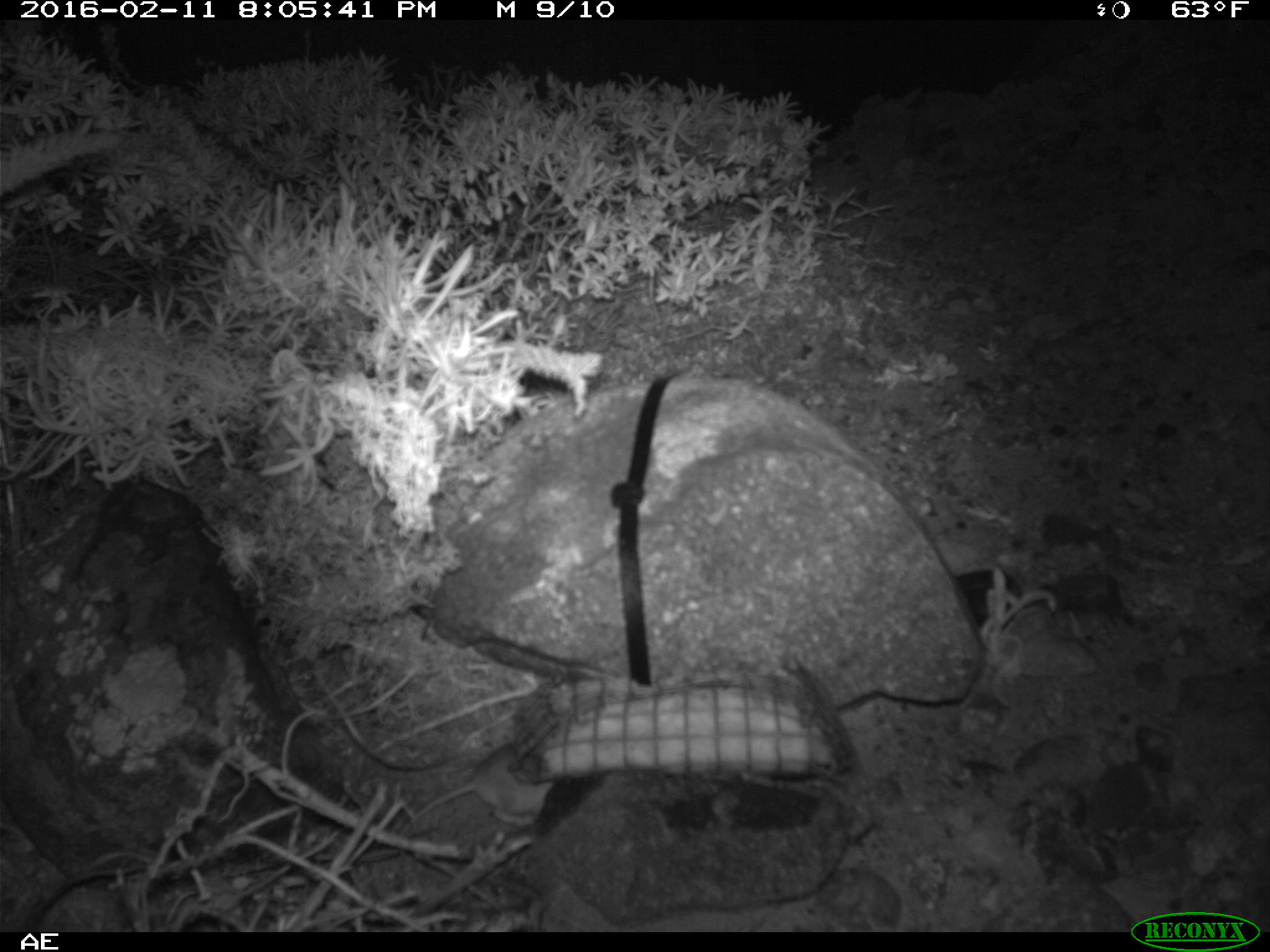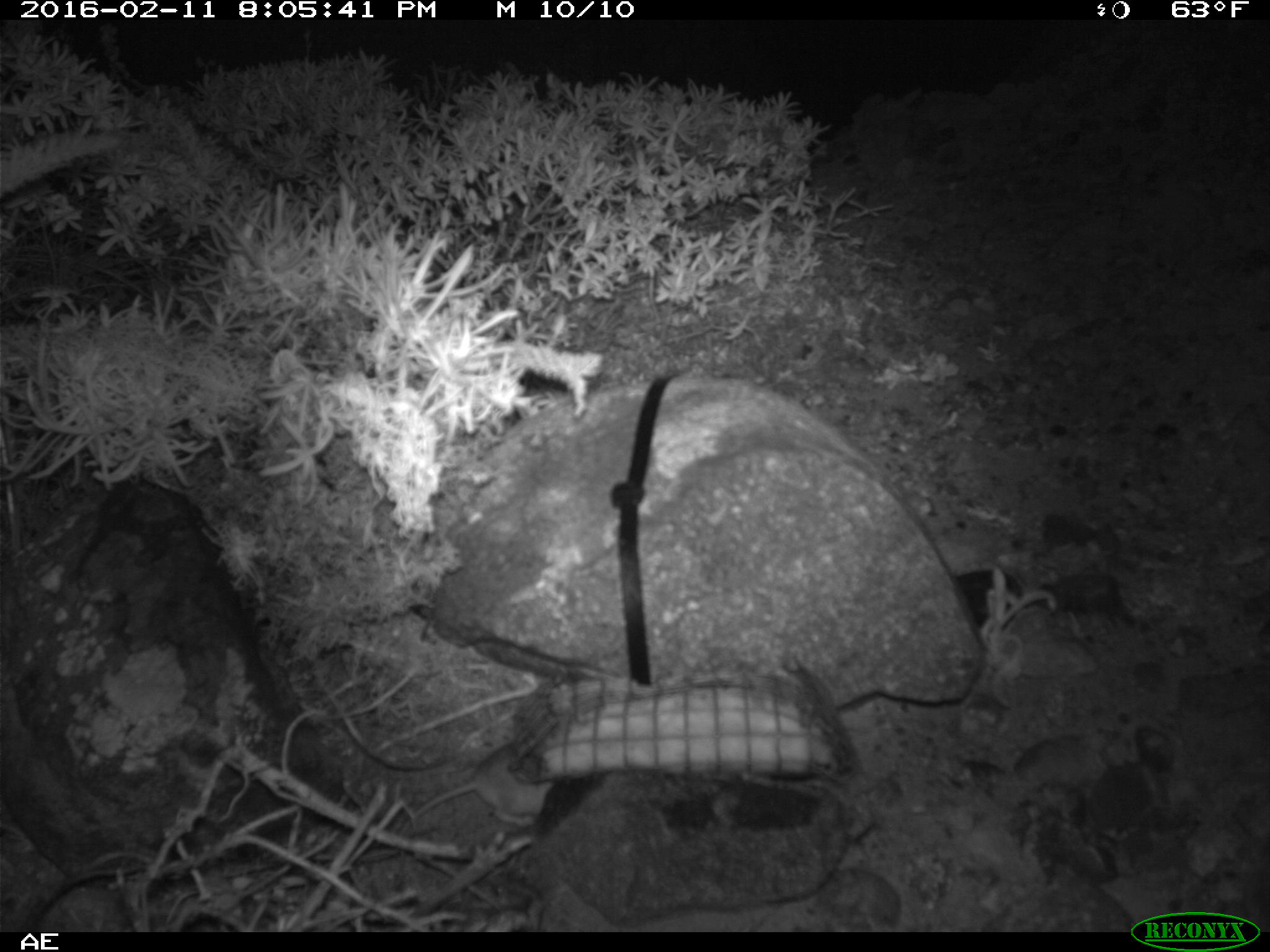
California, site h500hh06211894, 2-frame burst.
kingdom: Animalia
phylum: Chordata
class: Mammalia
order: Rodentia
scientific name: Rodentia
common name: rodent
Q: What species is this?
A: Rodent (Rodentia).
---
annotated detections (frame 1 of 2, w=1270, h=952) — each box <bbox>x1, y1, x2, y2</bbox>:
rodent: <bbox>396, 744, 555, 837</bbox>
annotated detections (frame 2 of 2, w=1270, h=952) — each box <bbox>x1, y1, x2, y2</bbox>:
rodent: <bbox>399, 740, 554, 834</bbox>